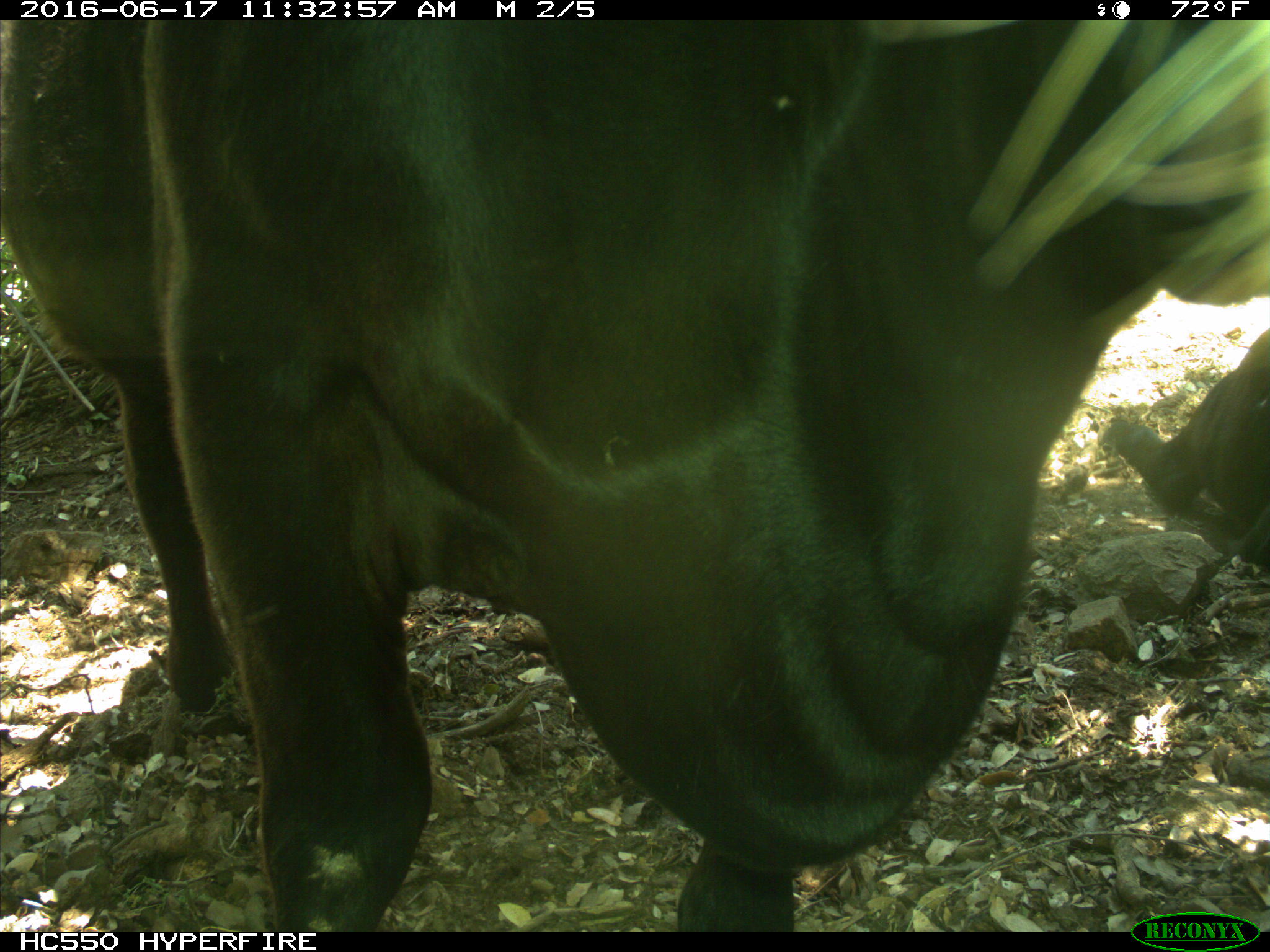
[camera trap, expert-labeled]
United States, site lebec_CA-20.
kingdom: Animalia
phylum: Chordata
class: Mammalia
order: Artiodactyla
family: Bovidae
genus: Bos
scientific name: Bos taurus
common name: domestic cow